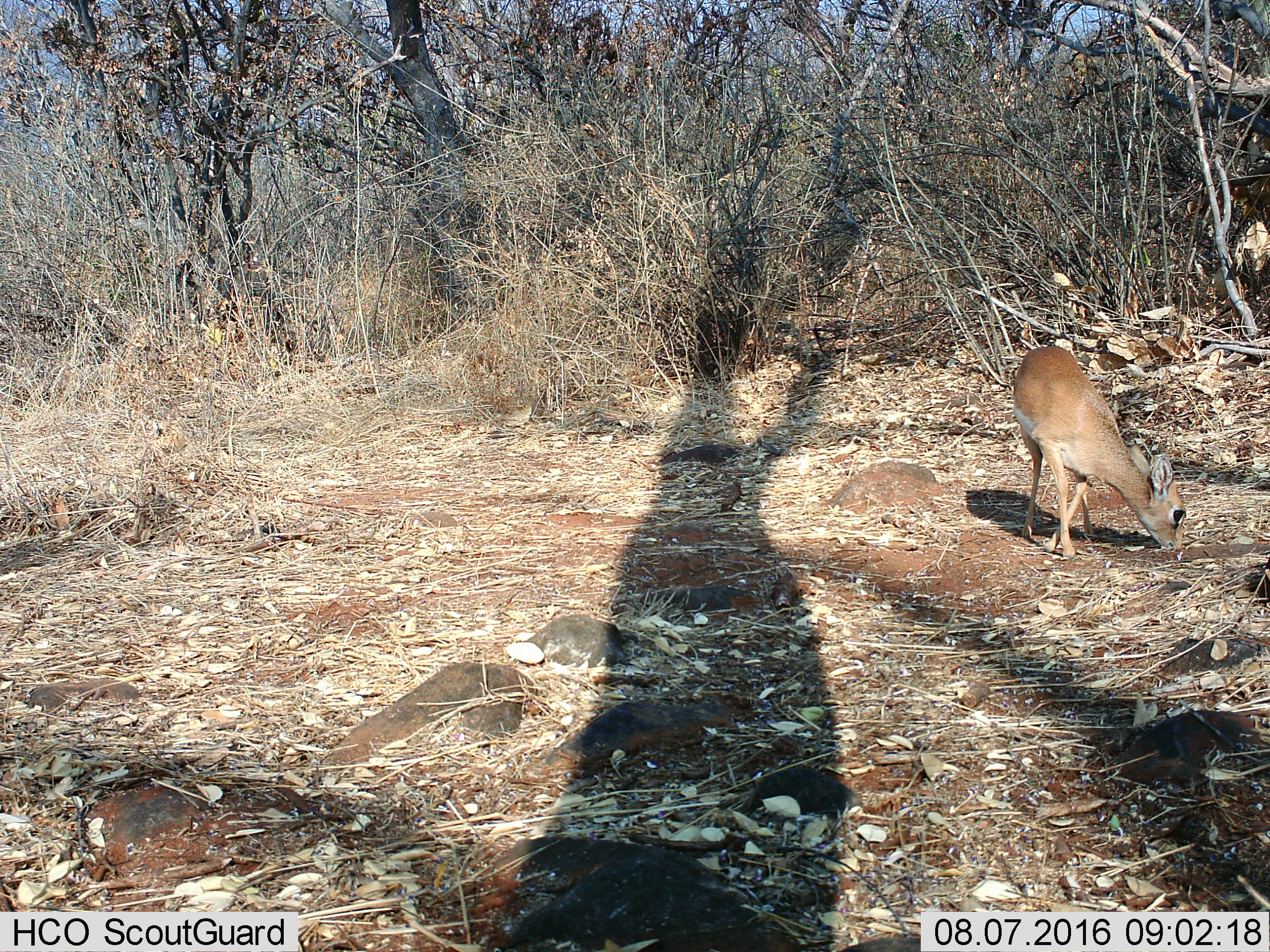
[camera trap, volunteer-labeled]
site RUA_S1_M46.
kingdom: Animalia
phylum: Chordata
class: Mammalia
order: Artiodactyla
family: Bovidae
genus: Madoqua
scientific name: Madoqua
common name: dik-dik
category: dikdik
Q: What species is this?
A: Dikdik (dik-dik) (Madoqua).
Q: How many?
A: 1.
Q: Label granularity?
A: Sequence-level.